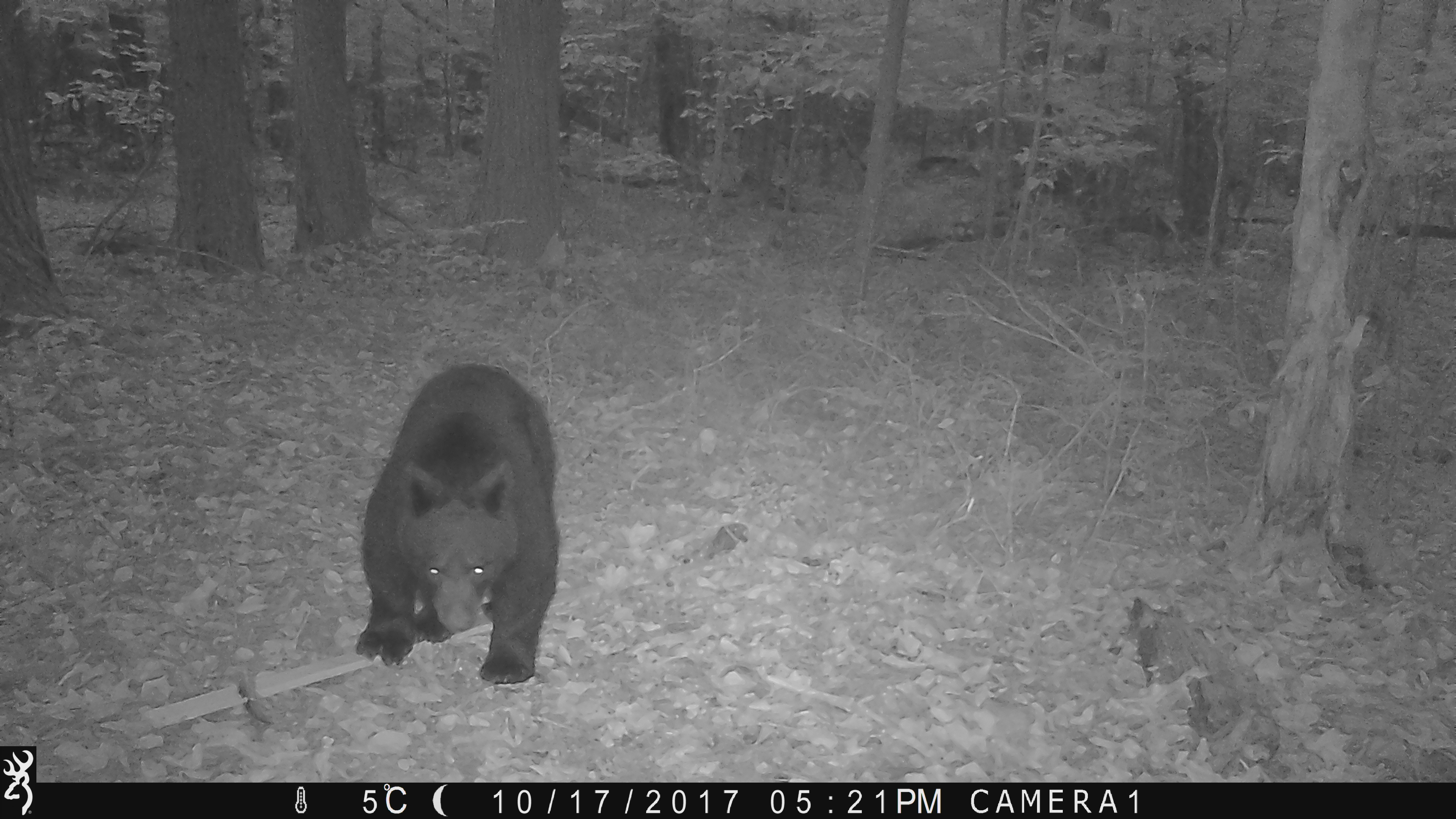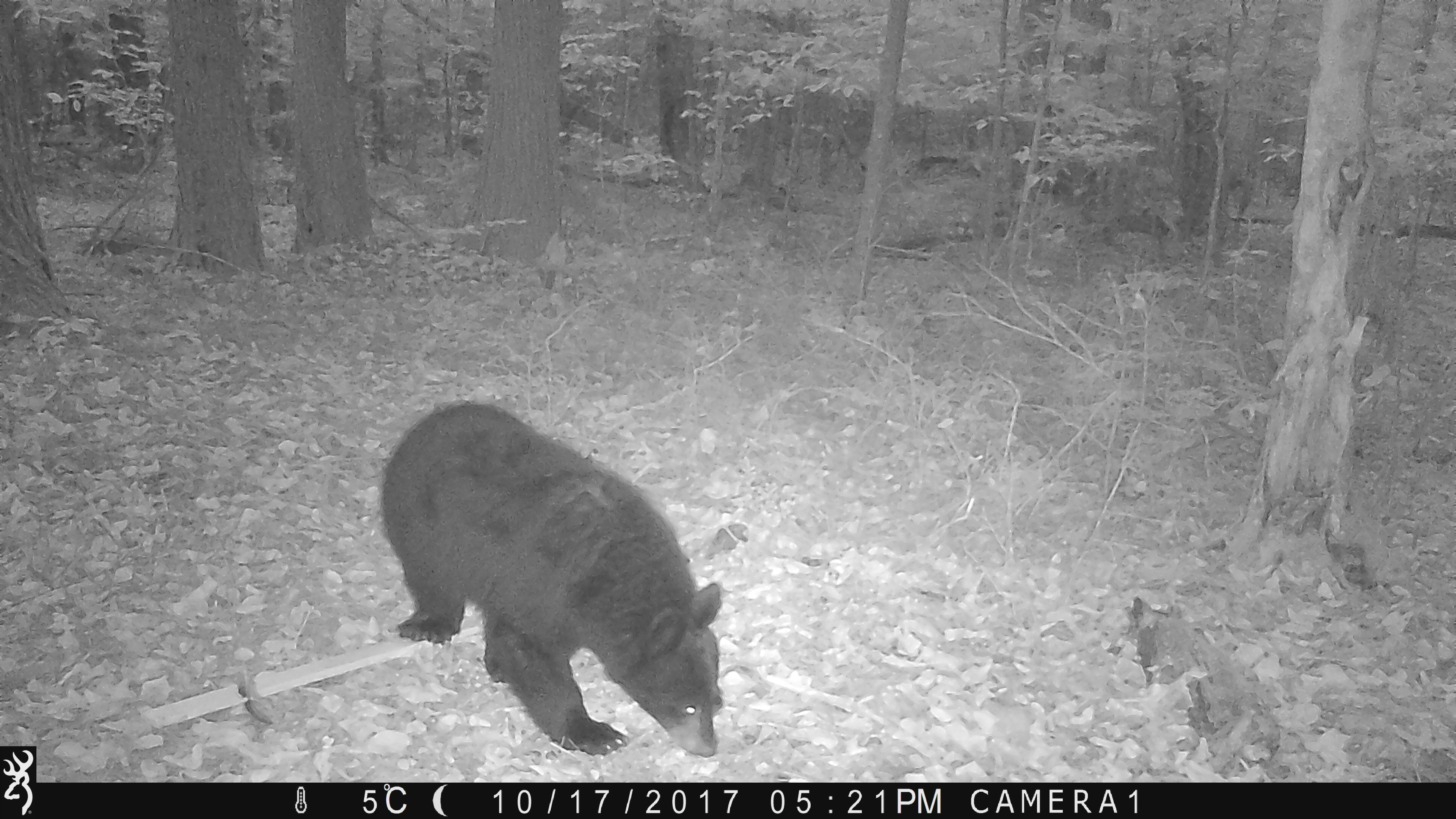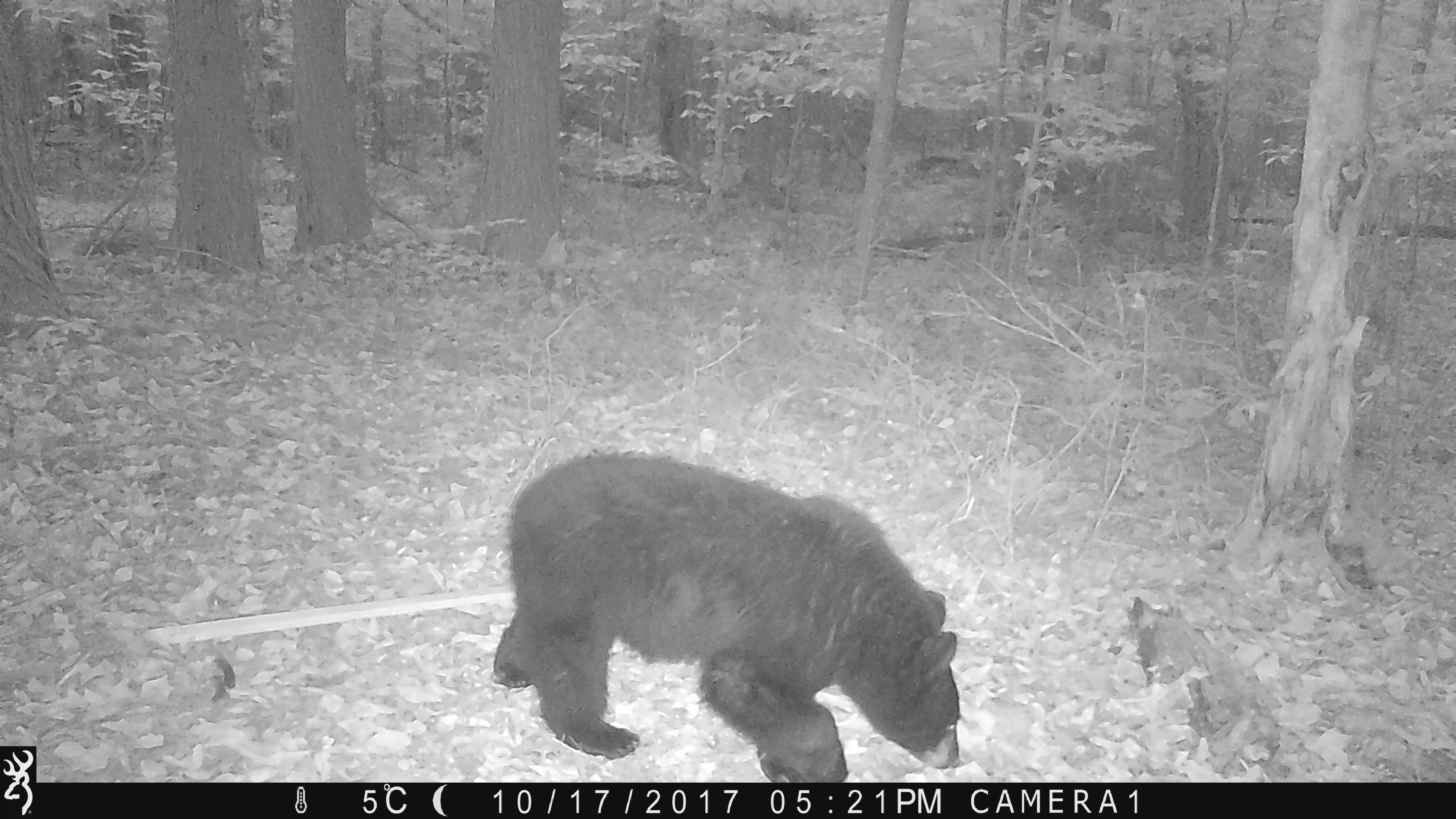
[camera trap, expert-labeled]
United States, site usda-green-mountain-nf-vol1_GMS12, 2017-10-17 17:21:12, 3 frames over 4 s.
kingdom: Animalia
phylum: Chordata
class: Mammalia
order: Carnivora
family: Ursidae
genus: Ursus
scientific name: Ursus americanus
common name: black bear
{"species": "black bear (Ursus americanus)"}